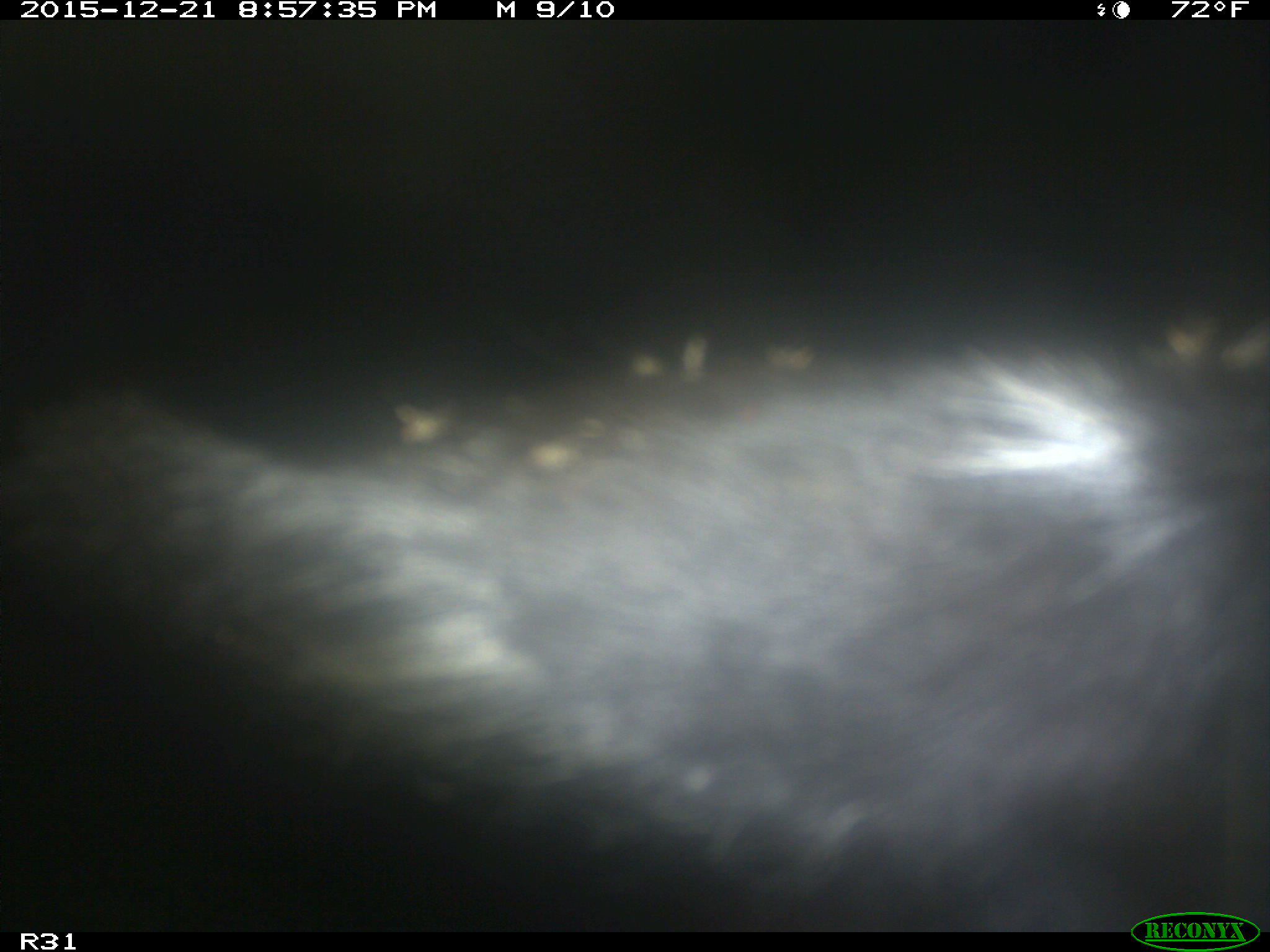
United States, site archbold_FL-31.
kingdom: Animalia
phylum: Chordata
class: Mammalia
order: Artiodactyla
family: Bovidae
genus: Bos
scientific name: Bos taurus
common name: domestic cow